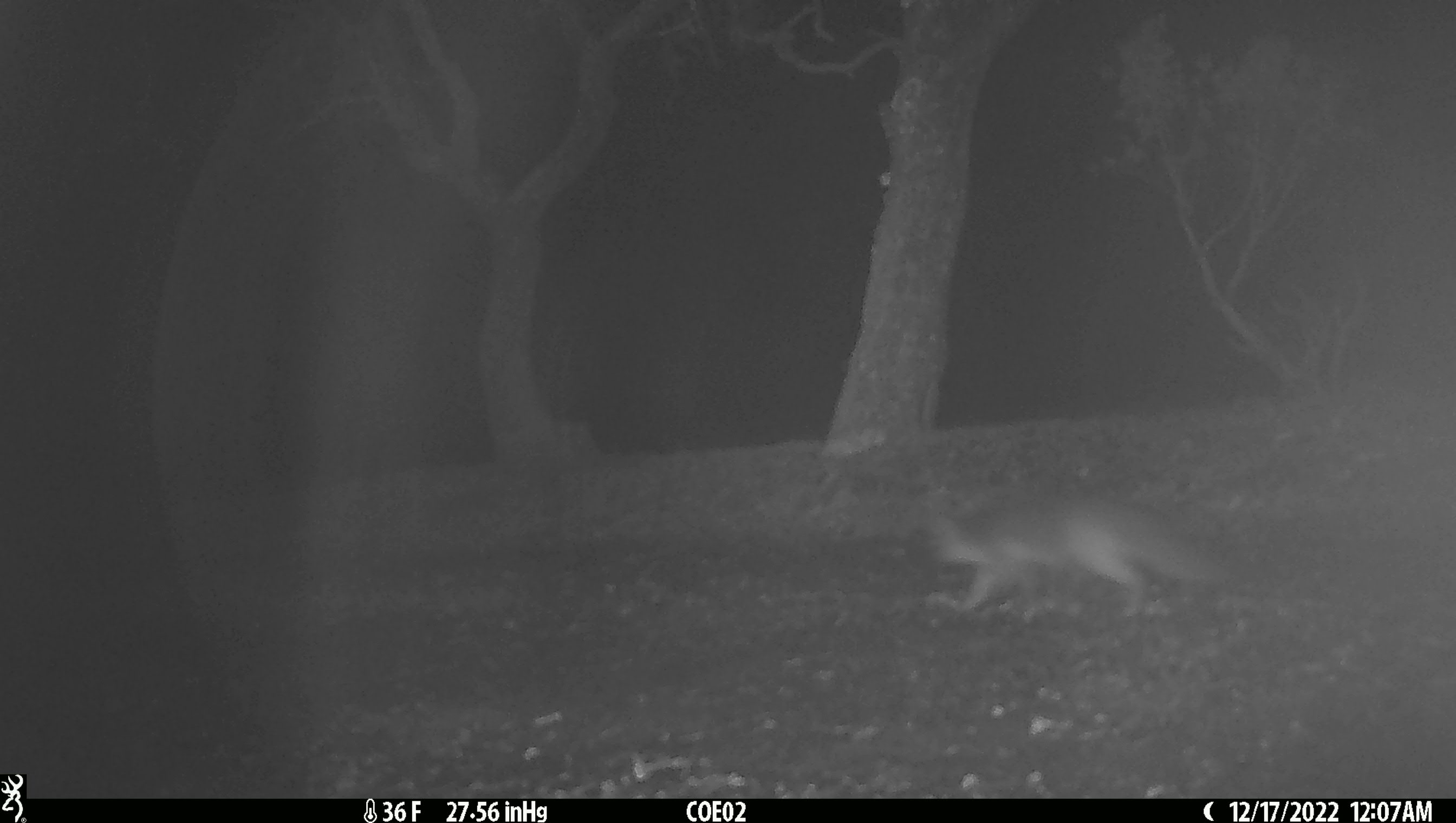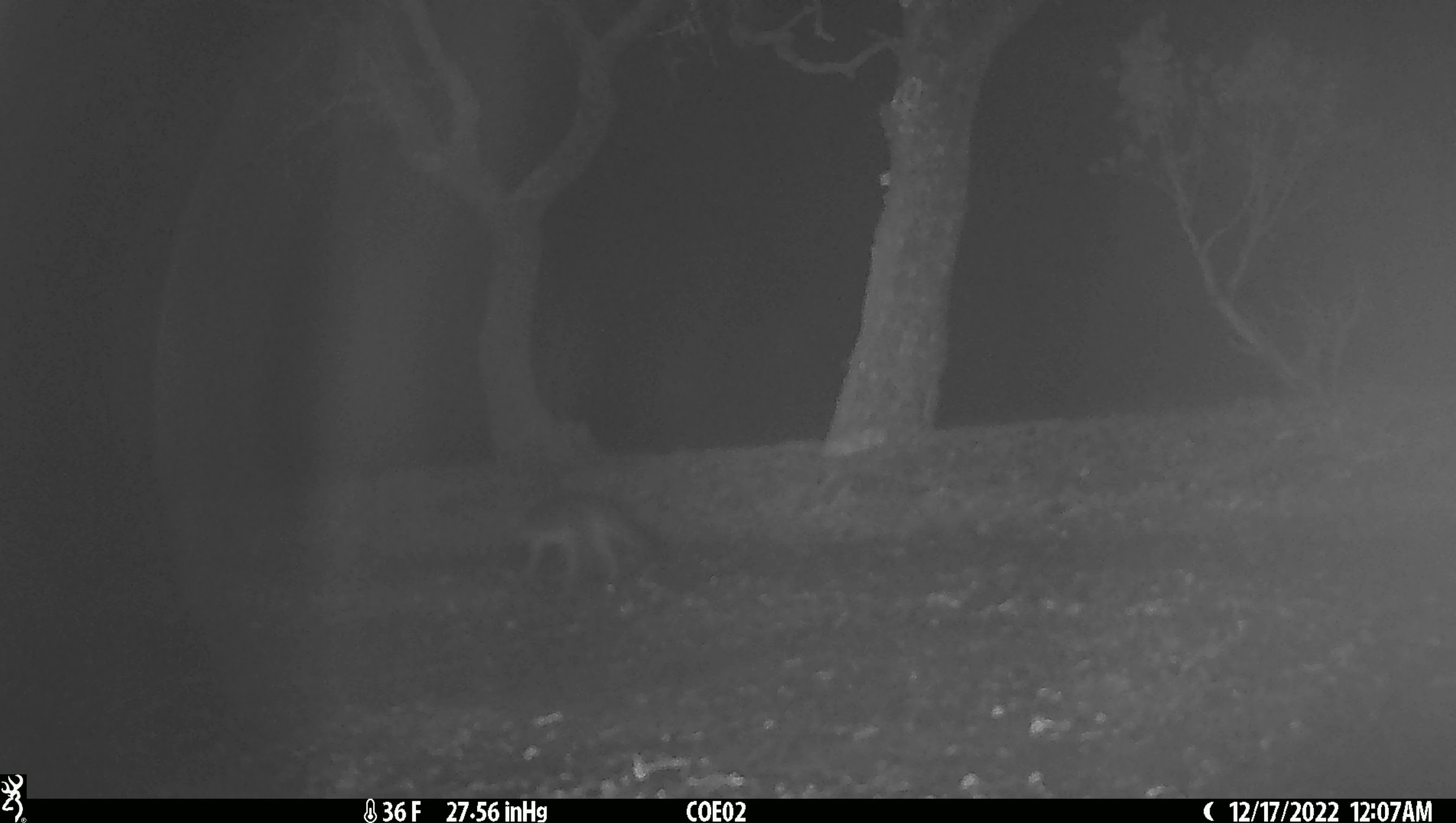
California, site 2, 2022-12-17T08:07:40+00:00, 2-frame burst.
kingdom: Animalia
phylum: Chordata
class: Mammalia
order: Carnivora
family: Canidae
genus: Urocyon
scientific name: Urocyon cinereoargenteus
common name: gray fox